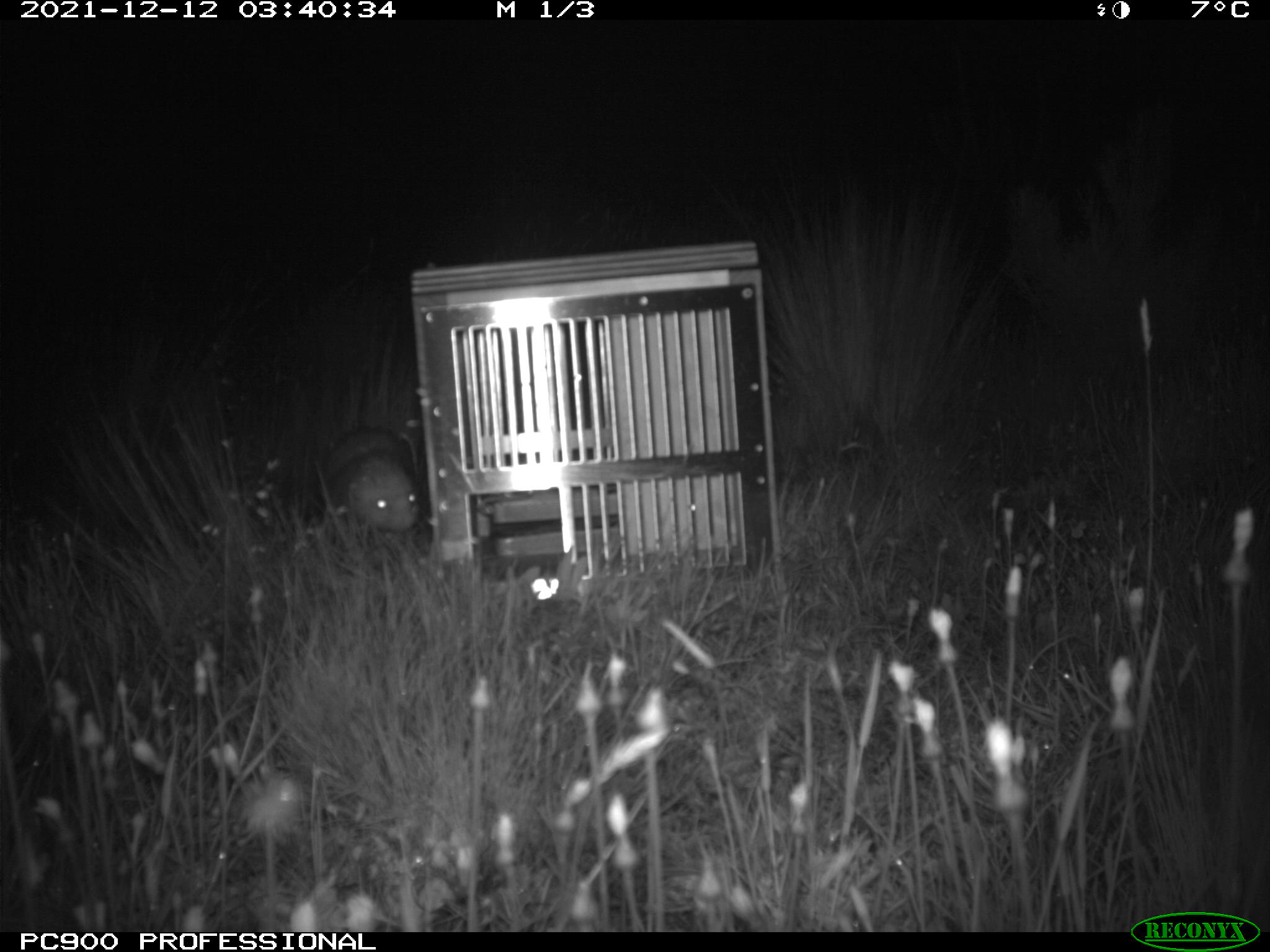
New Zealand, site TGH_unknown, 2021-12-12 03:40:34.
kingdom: Animalia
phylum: Chordata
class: Mammalia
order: Carnivora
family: Mustelidae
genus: Mustela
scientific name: Mustela furo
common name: ferret